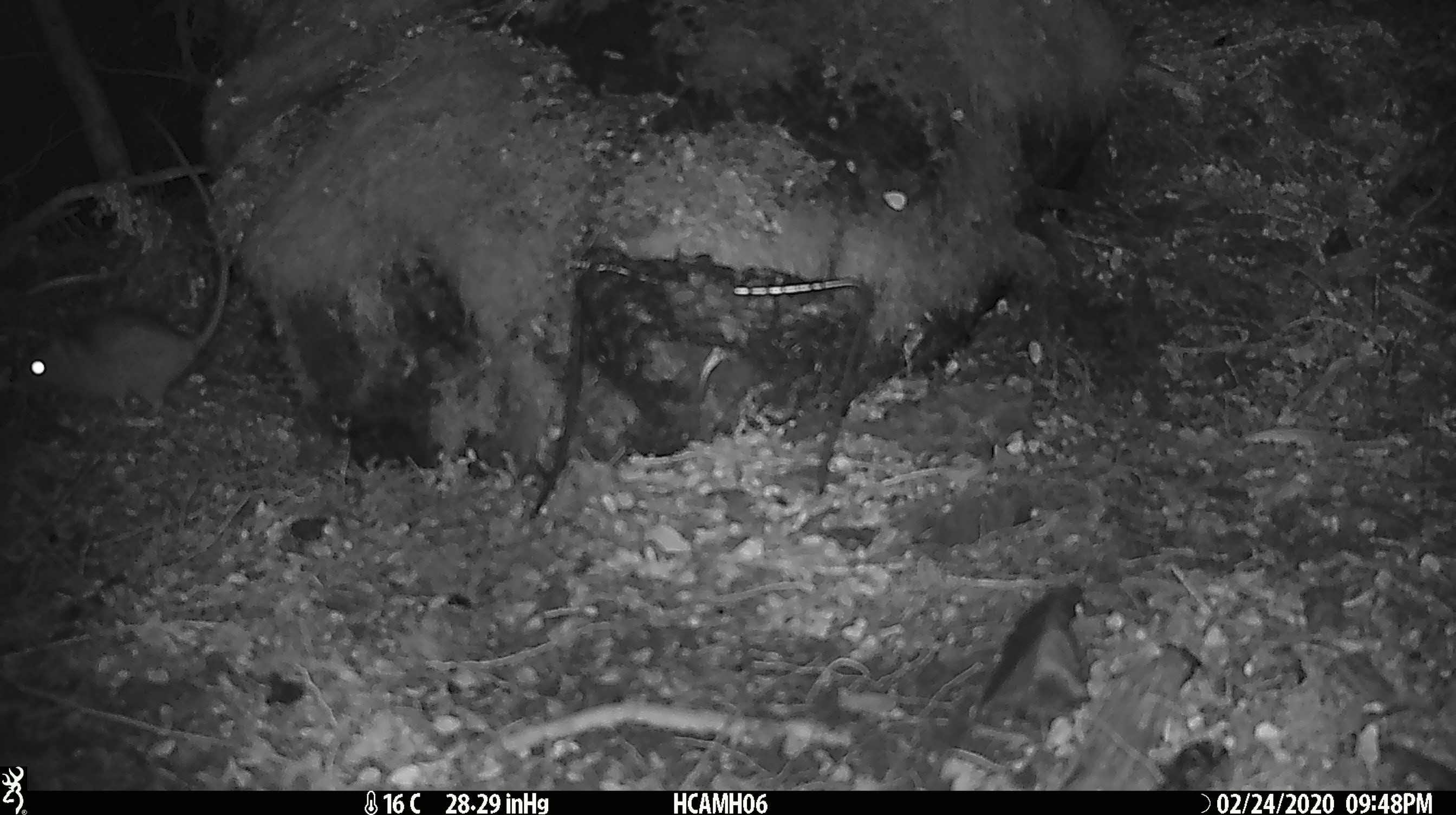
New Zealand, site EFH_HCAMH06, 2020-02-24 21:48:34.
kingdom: Animalia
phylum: Chordata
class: Mammalia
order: Rodentia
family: Muridae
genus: Mus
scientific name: Mus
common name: mouse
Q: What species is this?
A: Mouse (Mus).